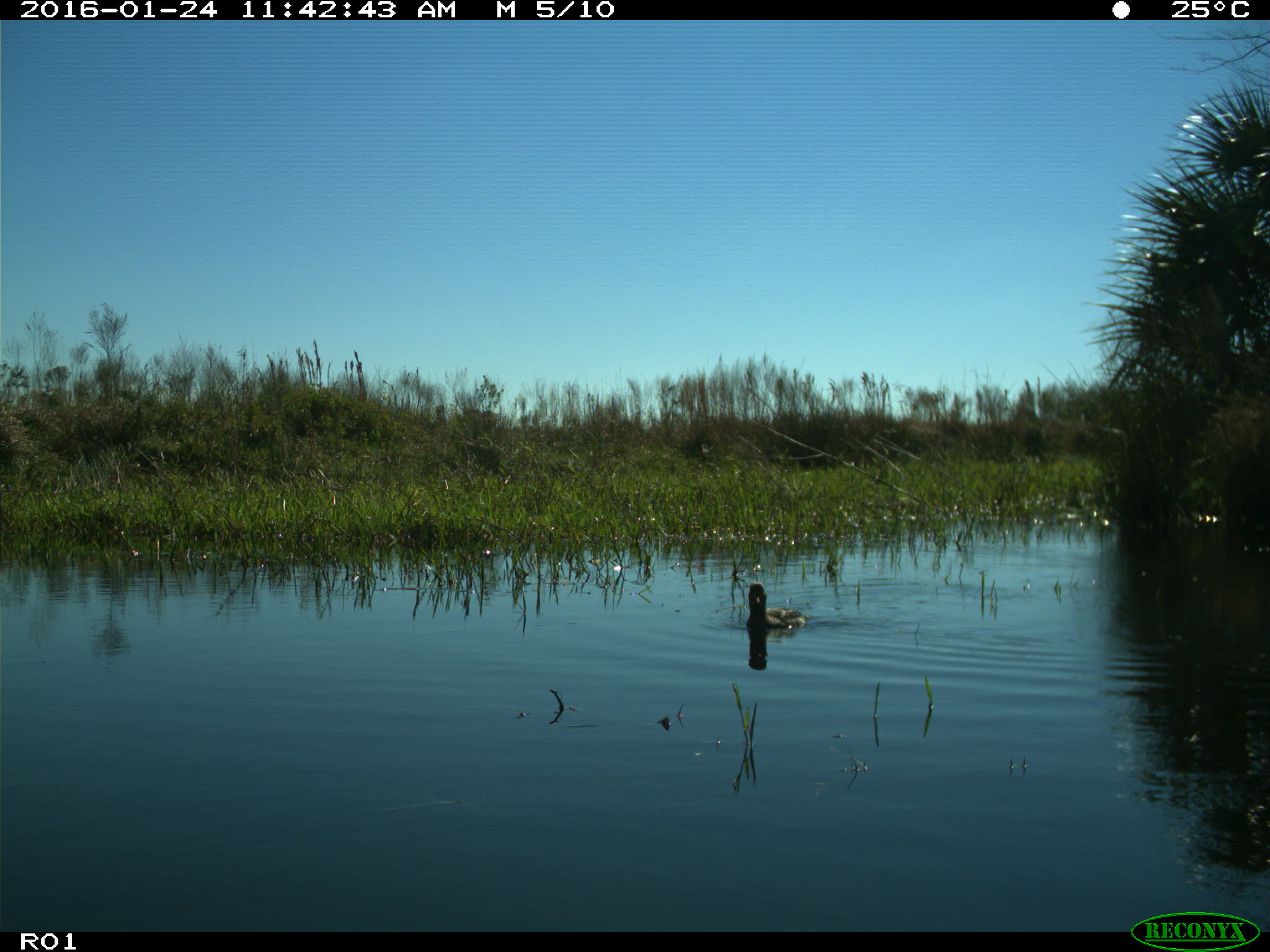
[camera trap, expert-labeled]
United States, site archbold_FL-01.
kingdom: Animalia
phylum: Chordata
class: Aves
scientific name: Aves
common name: birds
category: unidentified bird